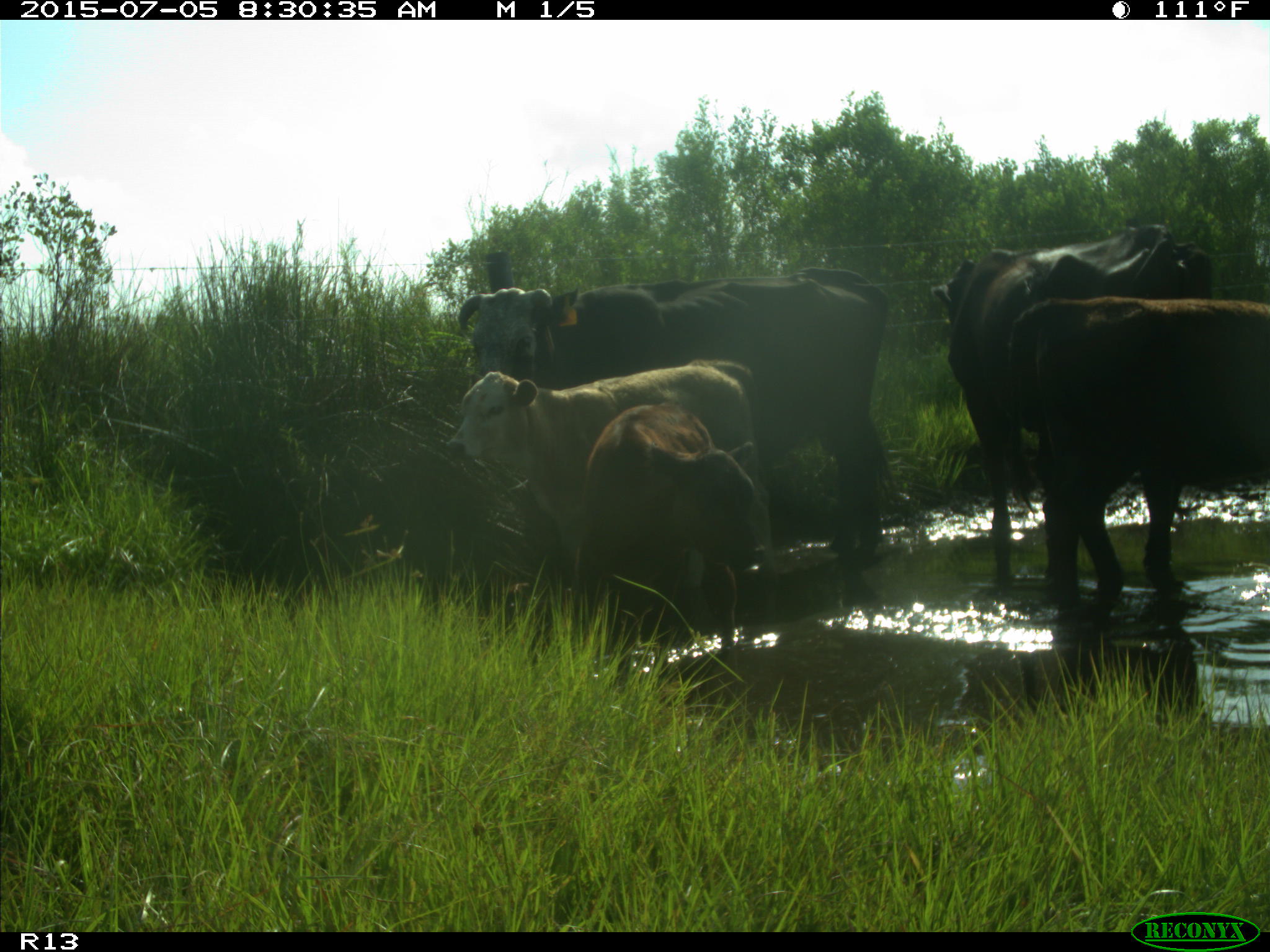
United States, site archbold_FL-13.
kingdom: Animalia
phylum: Chordata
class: Mammalia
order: Artiodactyla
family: Bovidae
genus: Bos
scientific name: Bos taurus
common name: domestic cow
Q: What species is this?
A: Bos taurus (domestic cow).